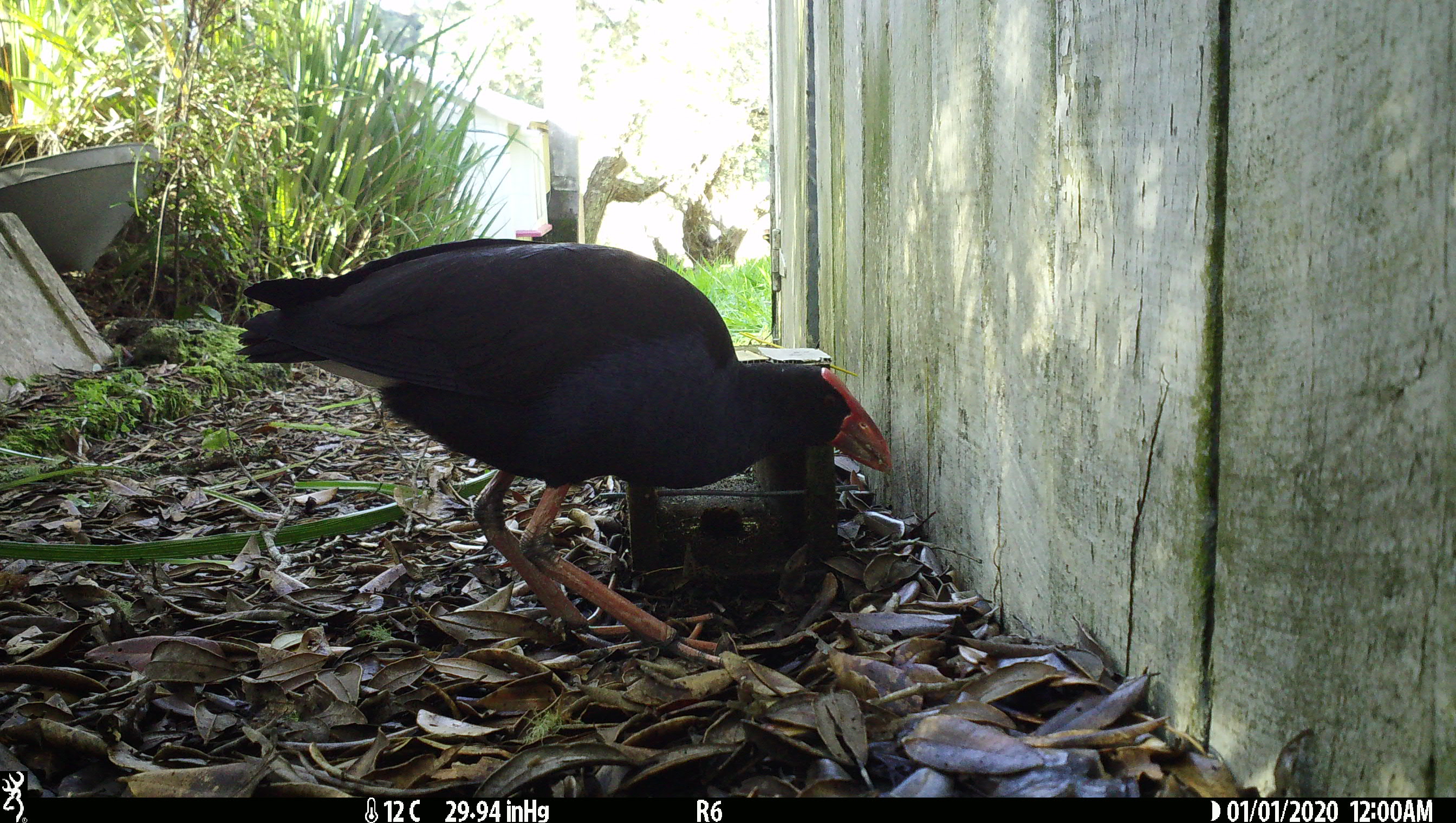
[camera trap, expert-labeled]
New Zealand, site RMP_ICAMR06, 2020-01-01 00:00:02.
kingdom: Animalia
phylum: Chordata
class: Aves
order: Gruiformes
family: Rallidae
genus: Porphyrio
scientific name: Porphyrio melanotus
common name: australasian swamphen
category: pukeko